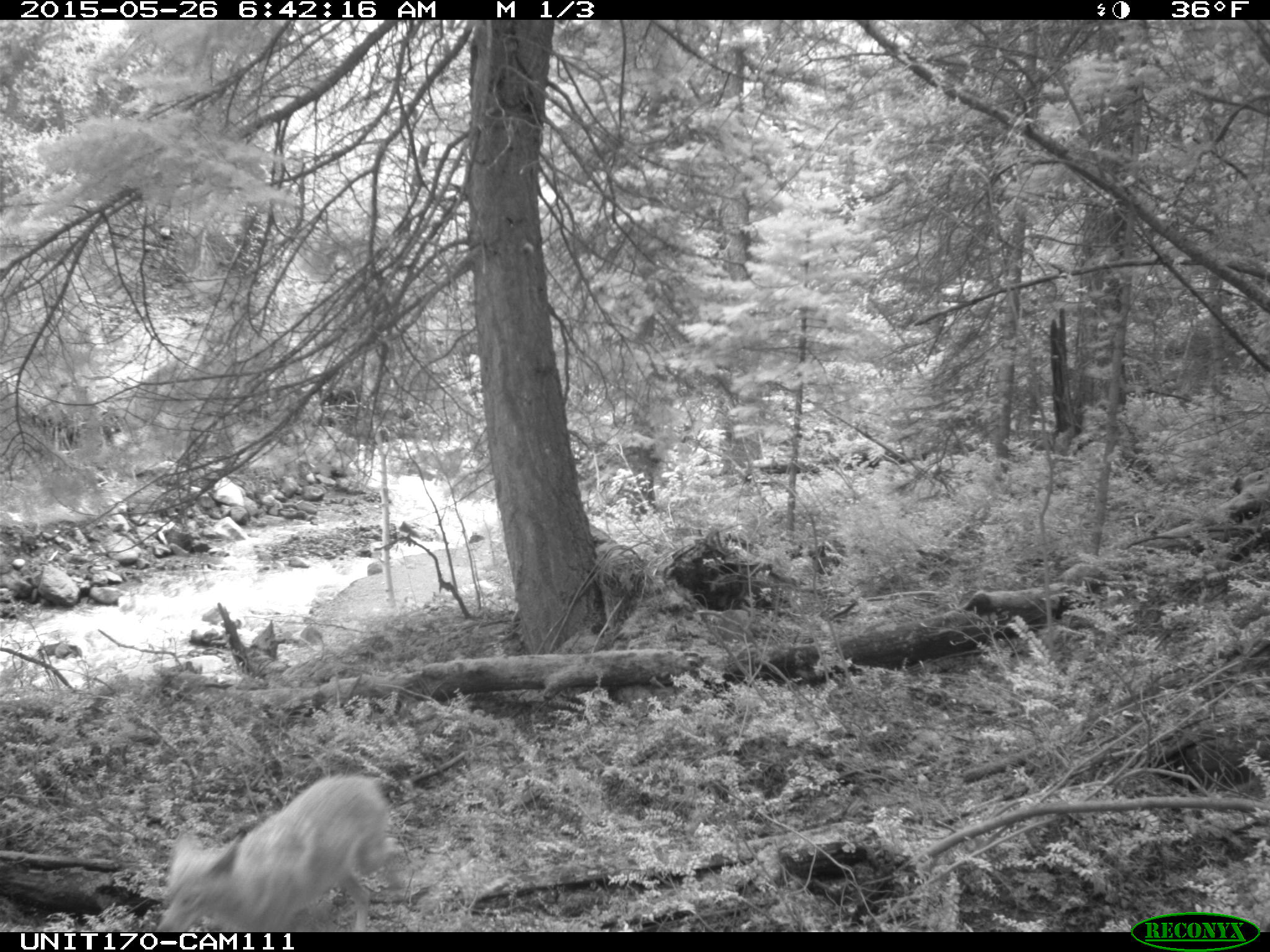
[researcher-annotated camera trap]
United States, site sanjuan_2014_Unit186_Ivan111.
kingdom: Animalia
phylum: Chordata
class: Mammalia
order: Carnivora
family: Canidae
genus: Canis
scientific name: Canis latrans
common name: coyote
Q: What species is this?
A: Canis latrans (coyote).